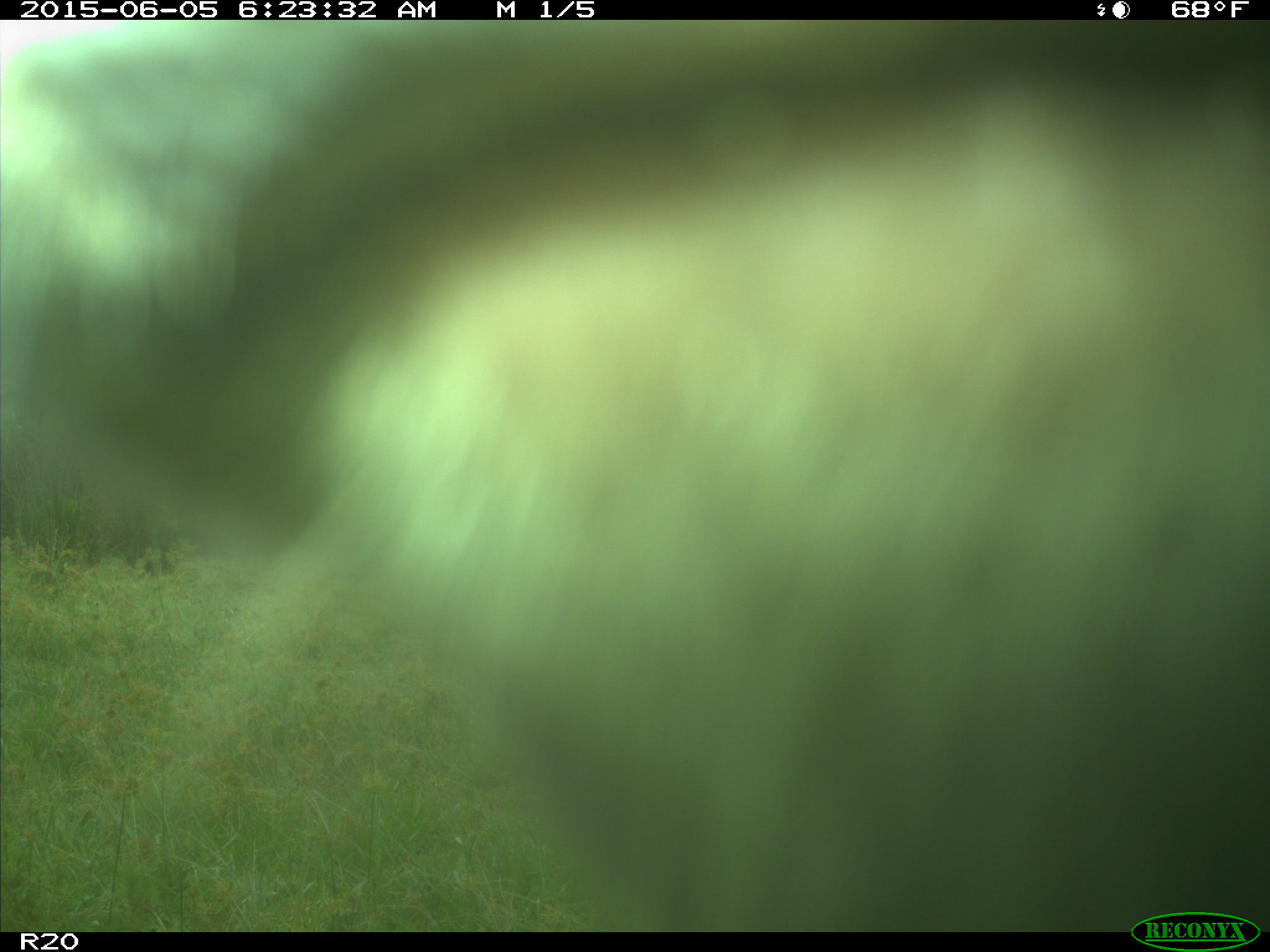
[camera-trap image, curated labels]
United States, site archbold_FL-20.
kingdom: Animalia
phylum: Chordata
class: Mammalia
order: Artiodactyla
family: Bovidae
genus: Bos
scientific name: Bos taurus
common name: domestic cow